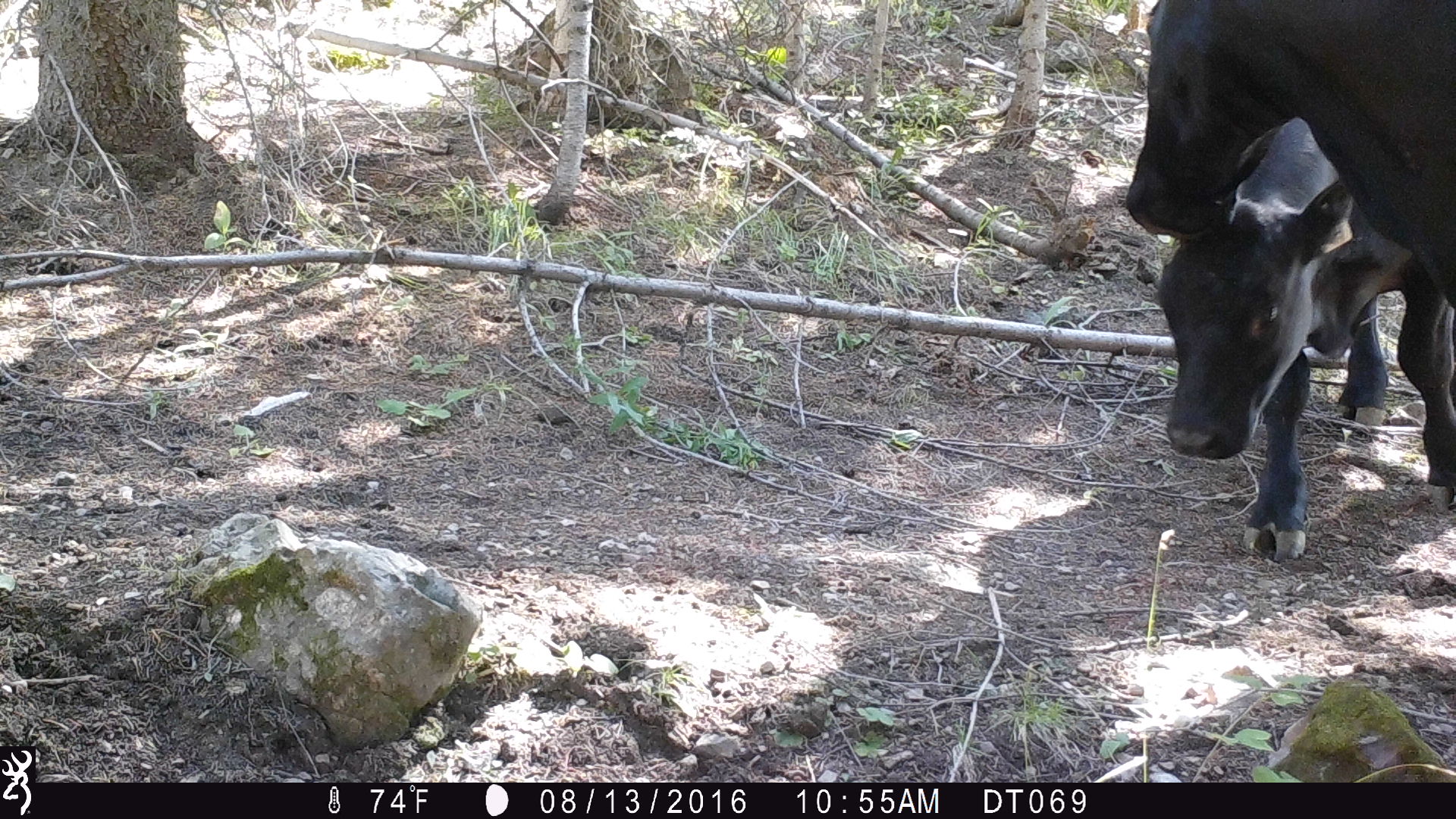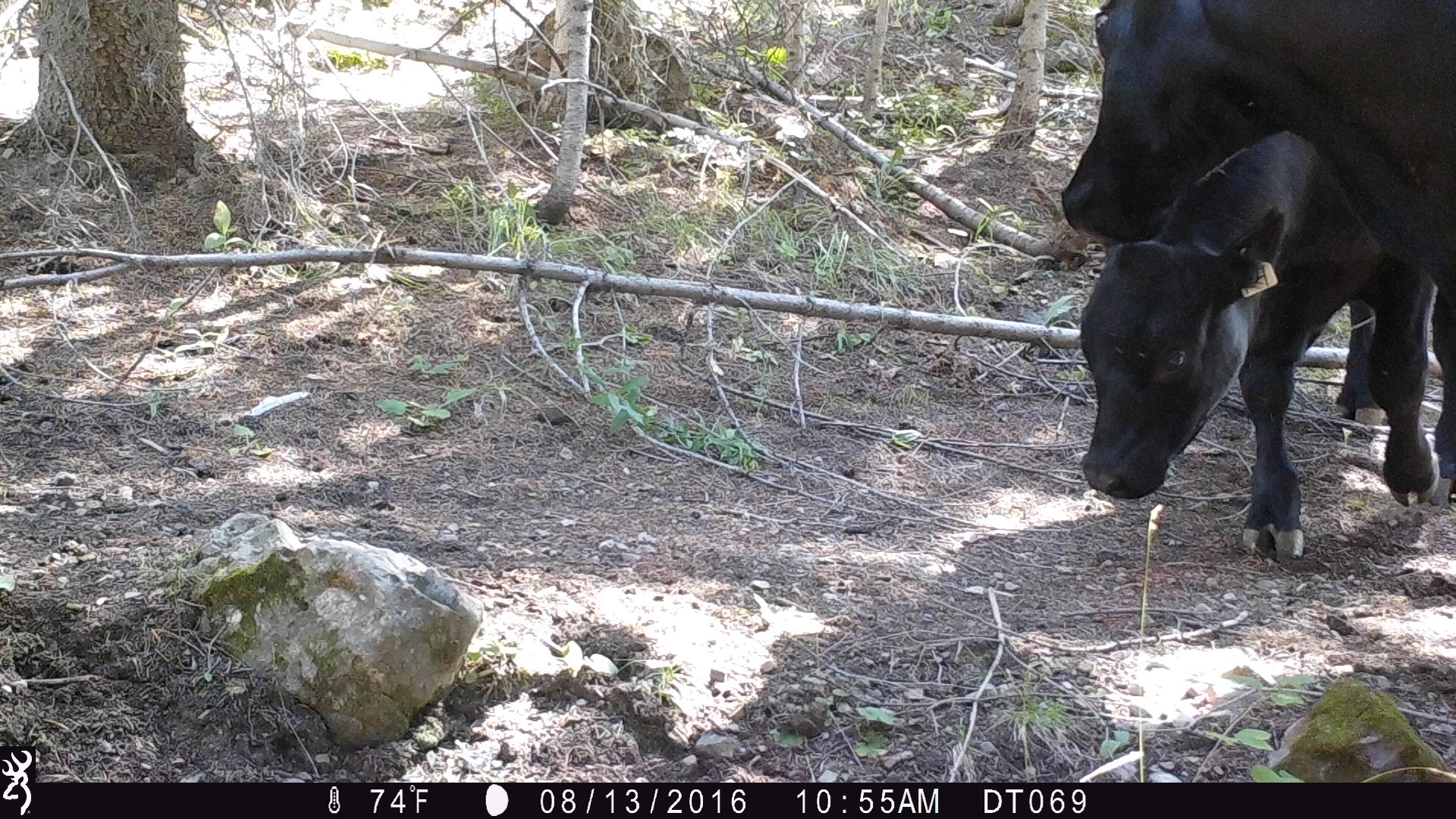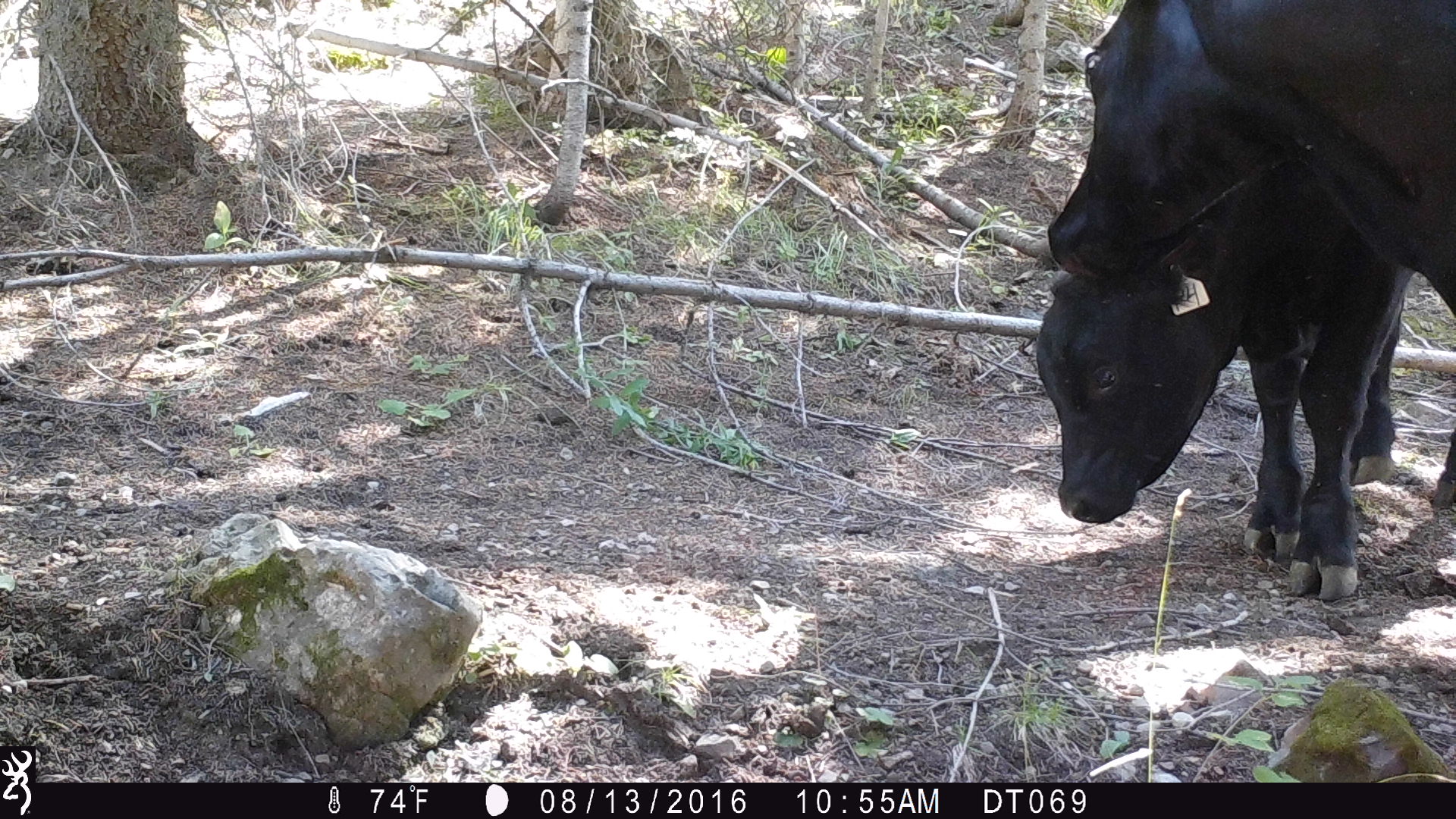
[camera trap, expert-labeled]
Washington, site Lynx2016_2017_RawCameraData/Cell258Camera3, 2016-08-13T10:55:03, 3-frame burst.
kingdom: Animalia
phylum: Chordata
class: Mammalia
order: Artiodactyla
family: Bovidae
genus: Bos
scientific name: Bos taurus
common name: domestic cattle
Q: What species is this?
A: Domestic cattle (Bos taurus).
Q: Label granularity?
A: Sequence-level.